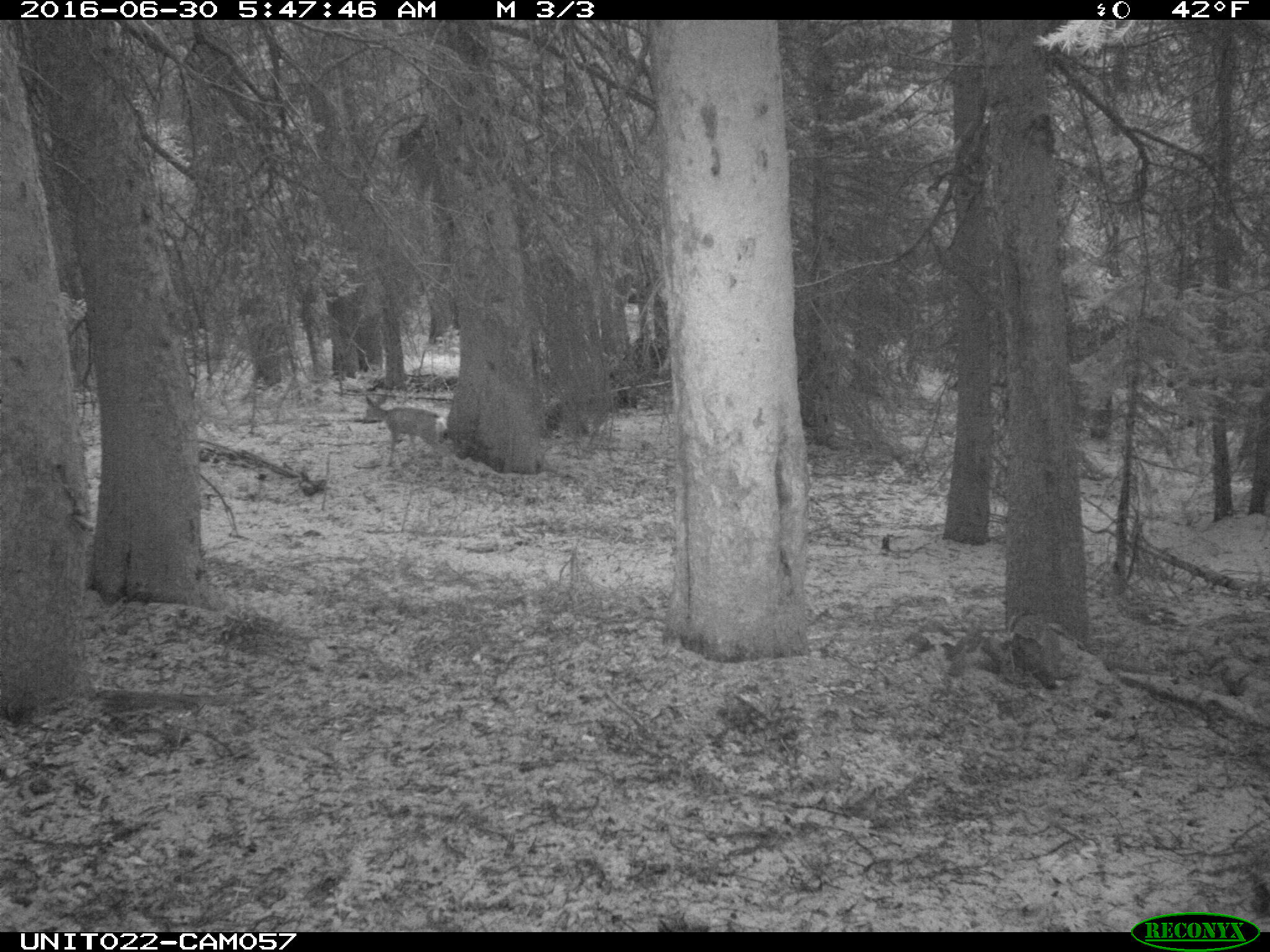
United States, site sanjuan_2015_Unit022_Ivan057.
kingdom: Animalia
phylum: Chordata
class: Mammalia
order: Artiodactyla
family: Cervidae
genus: Odocoileus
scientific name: Odocoileus hemionus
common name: mule deer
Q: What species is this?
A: Odocoileus hemionus (mule deer).